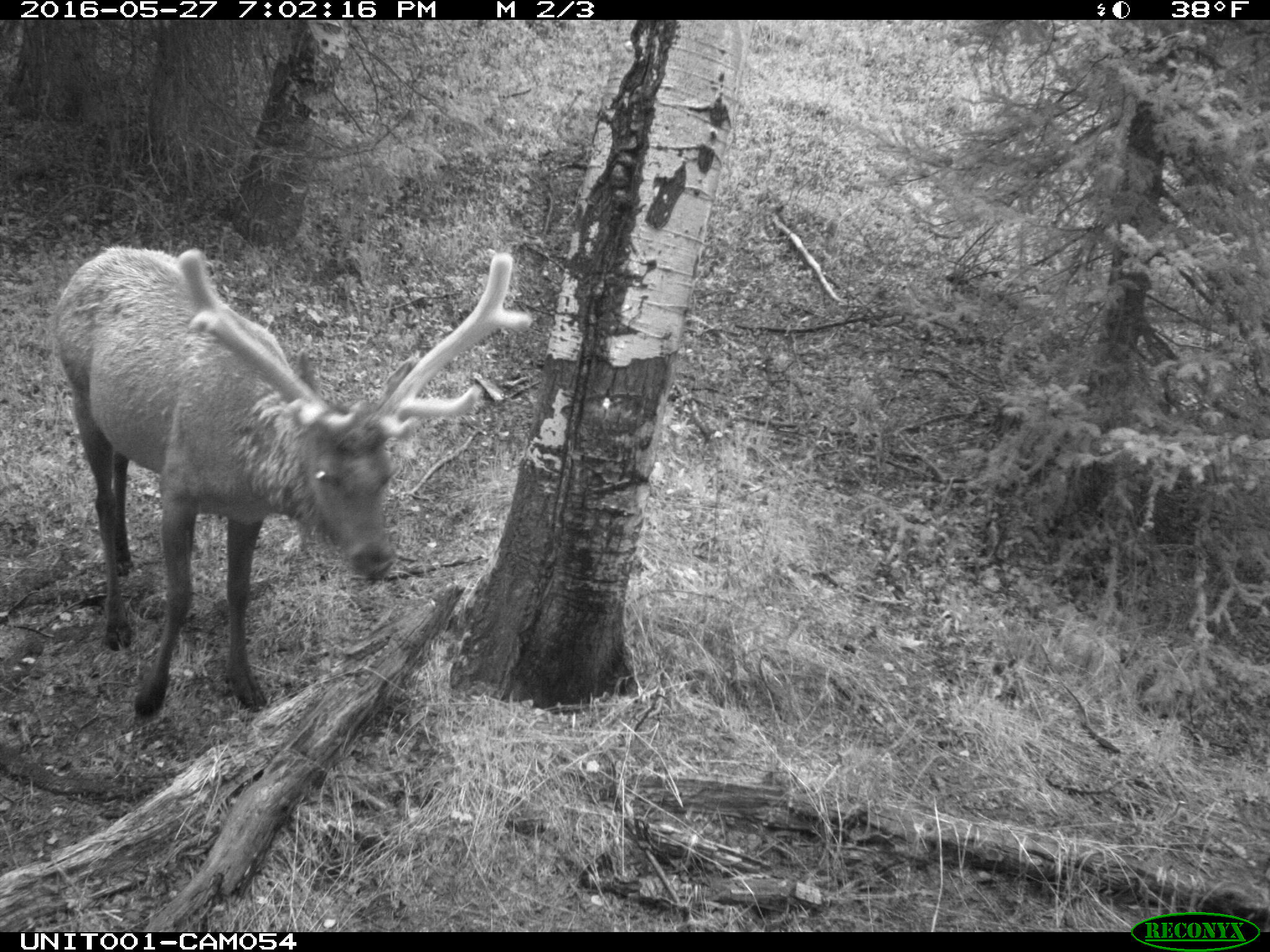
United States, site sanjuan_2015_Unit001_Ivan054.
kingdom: Animalia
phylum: Chordata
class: Mammalia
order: Artiodactyla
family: Cervidae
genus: Cervus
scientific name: Cervus elaphus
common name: red deer